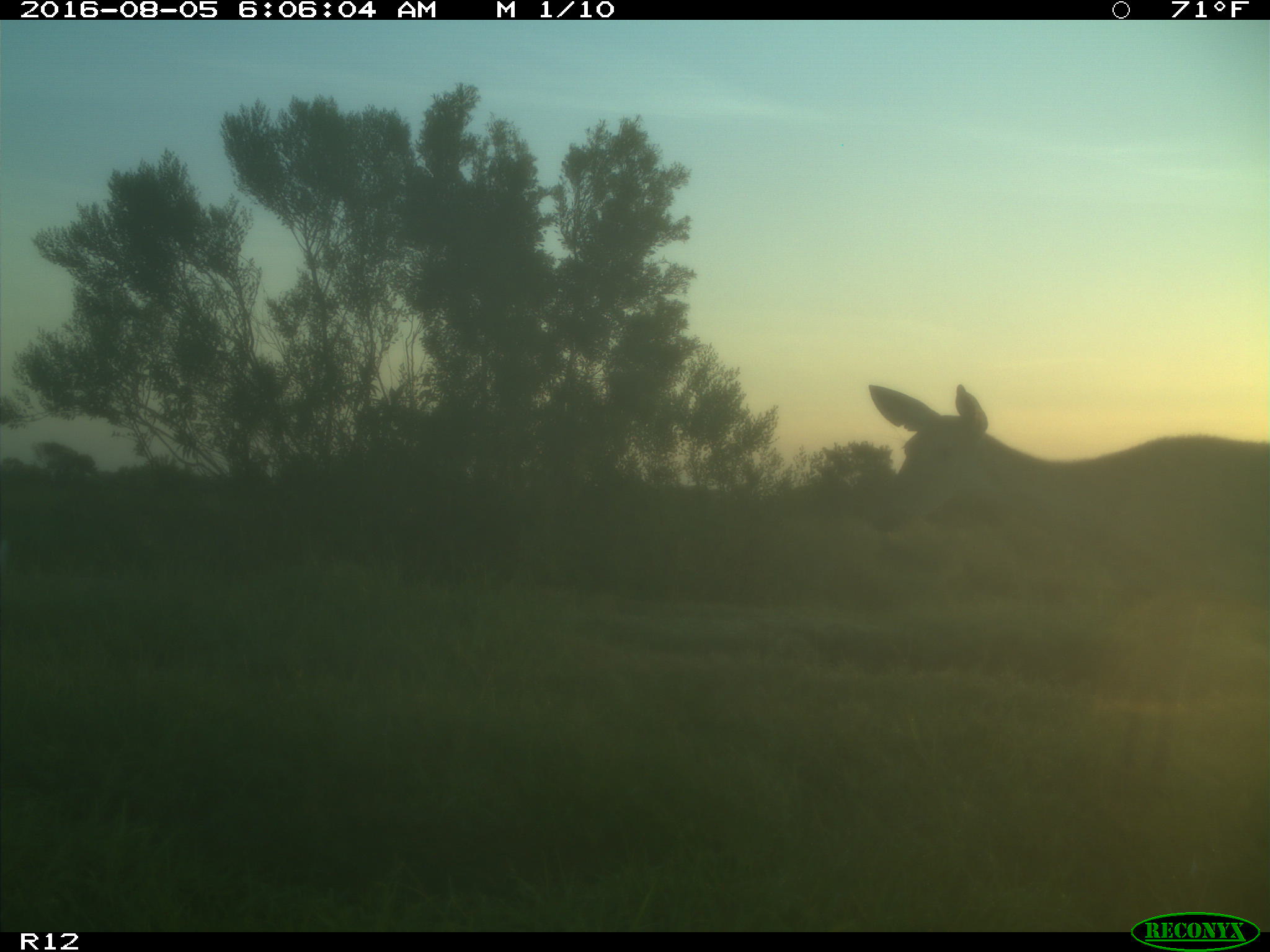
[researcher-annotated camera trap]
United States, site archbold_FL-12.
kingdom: Animalia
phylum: Chordata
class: Mammalia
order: Artiodactyla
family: Cervidae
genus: Odocoileus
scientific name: Odocoileus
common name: deer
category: unidentified deer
Unidentified deer (deer) (Odocoileus).